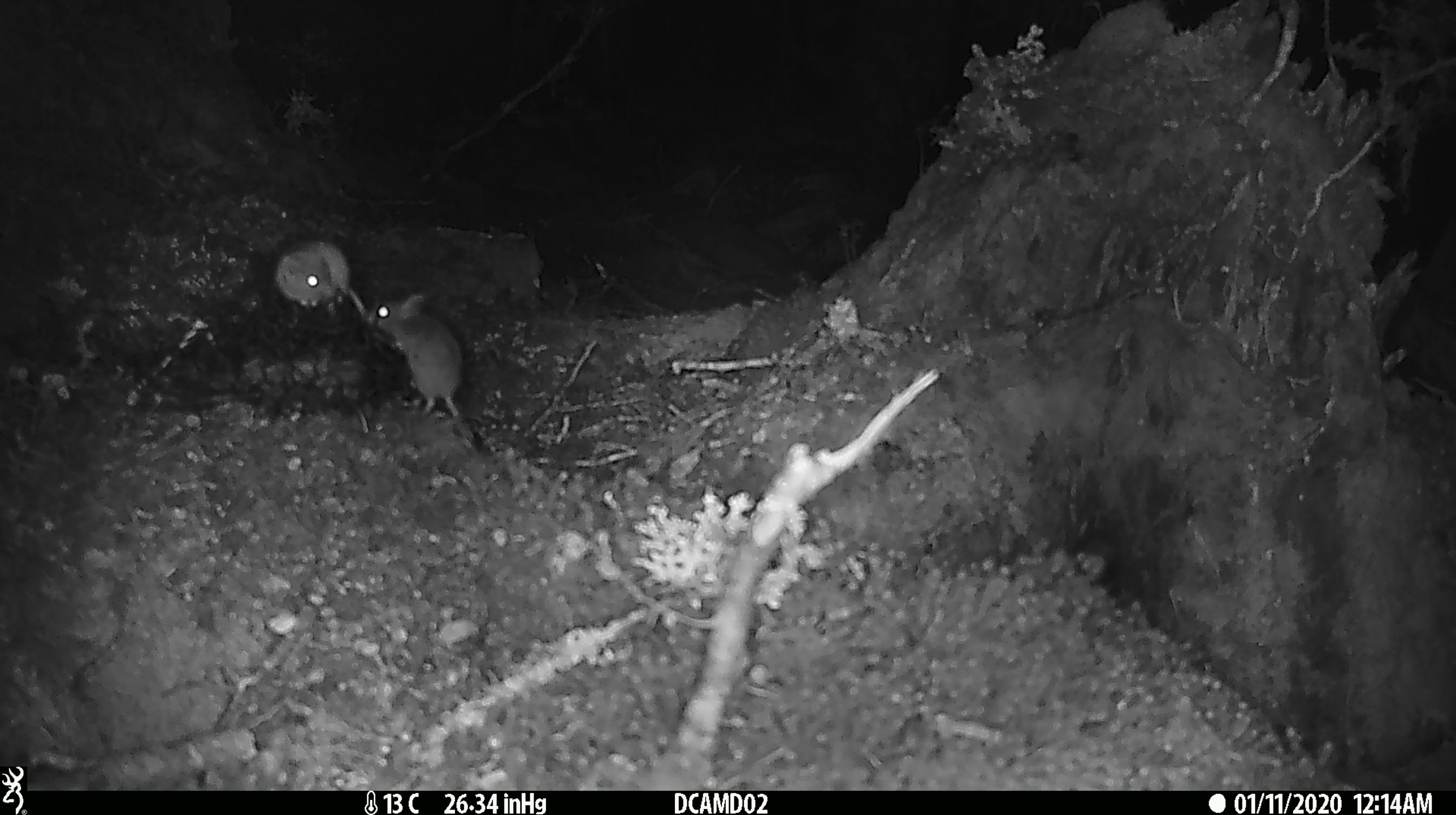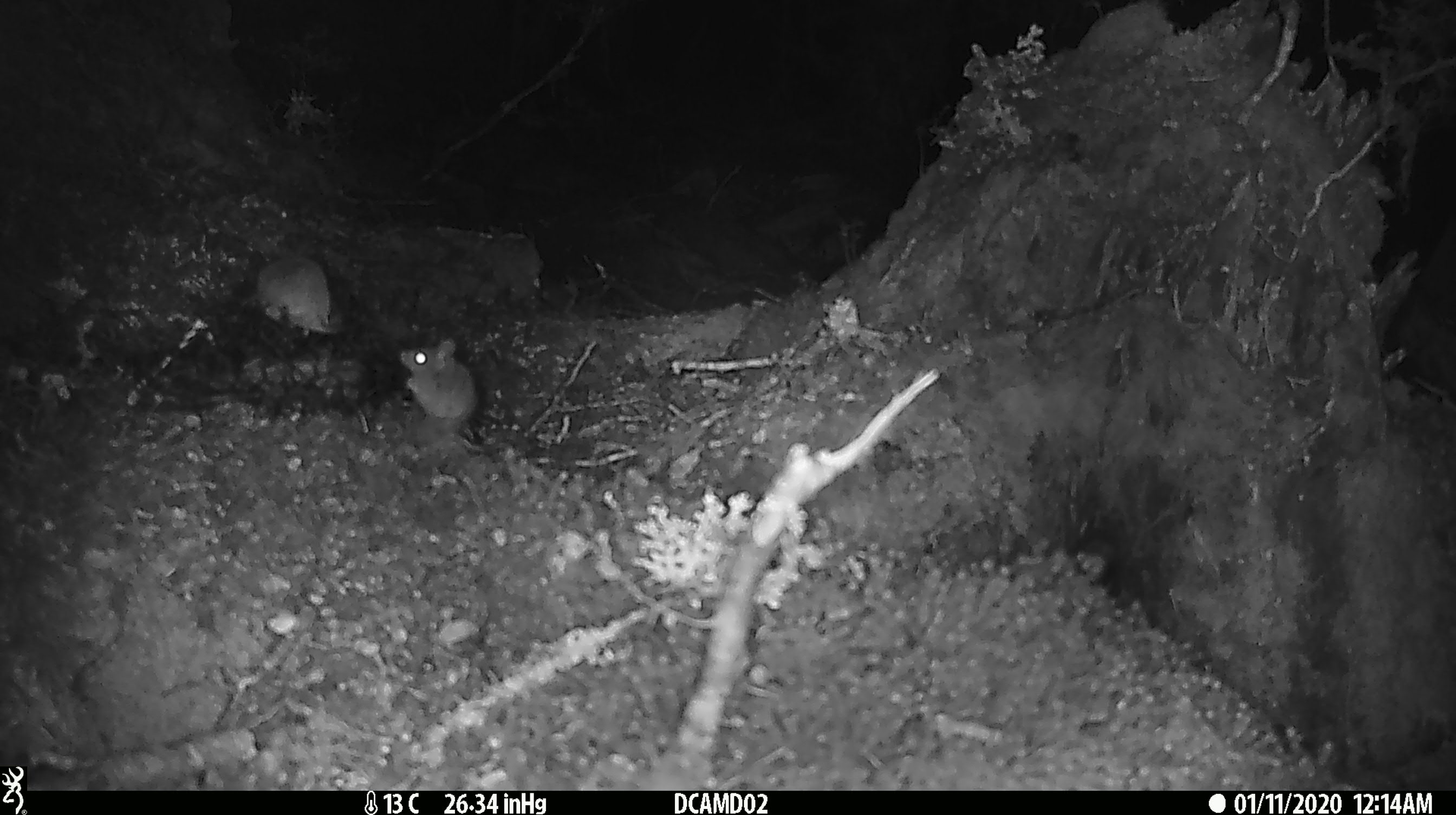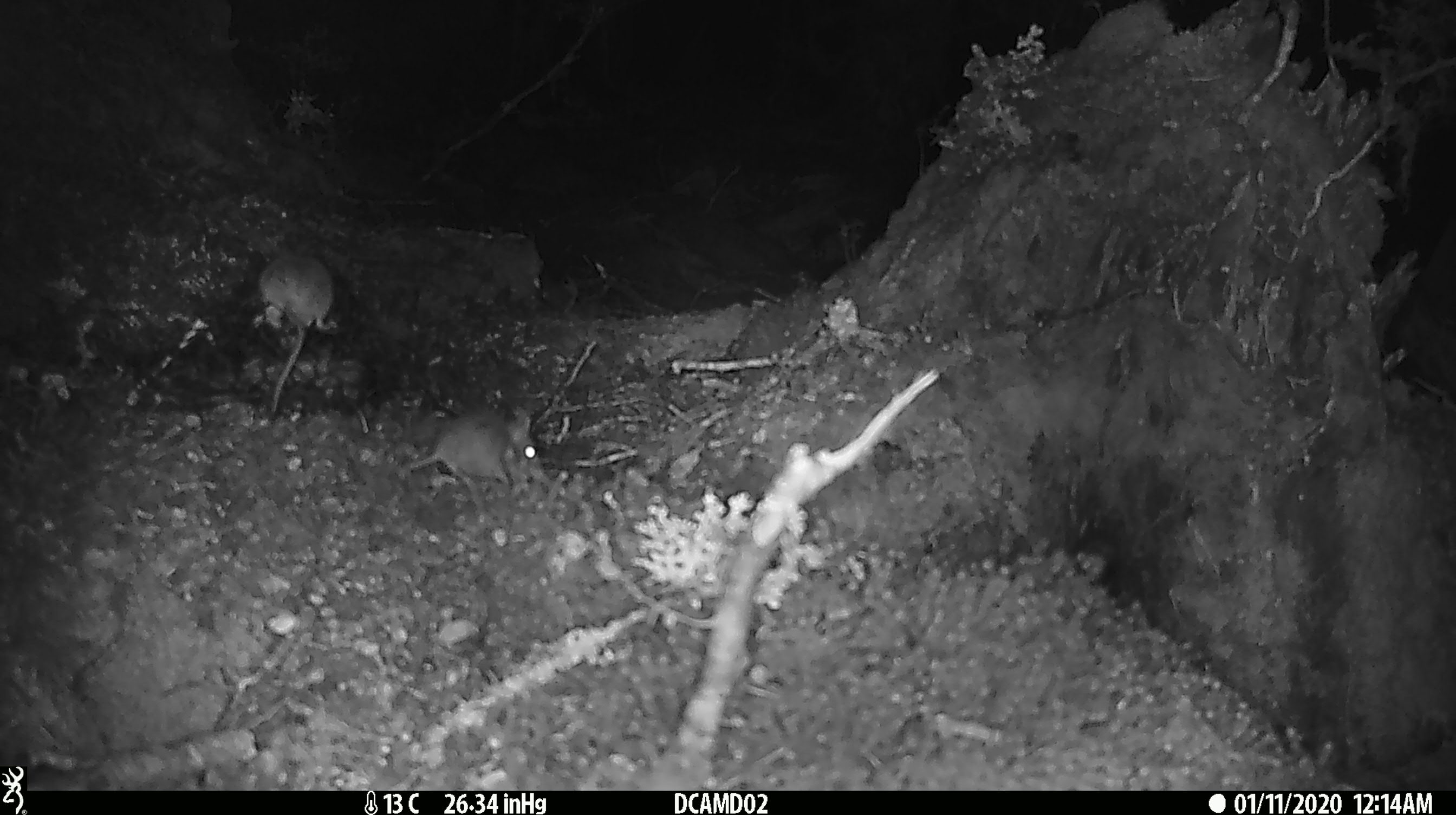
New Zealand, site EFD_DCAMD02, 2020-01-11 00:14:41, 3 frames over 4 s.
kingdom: Animalia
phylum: Chordata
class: Mammalia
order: Rodentia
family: Muridae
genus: Mus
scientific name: Mus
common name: mouse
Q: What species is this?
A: Mouse (Mus).